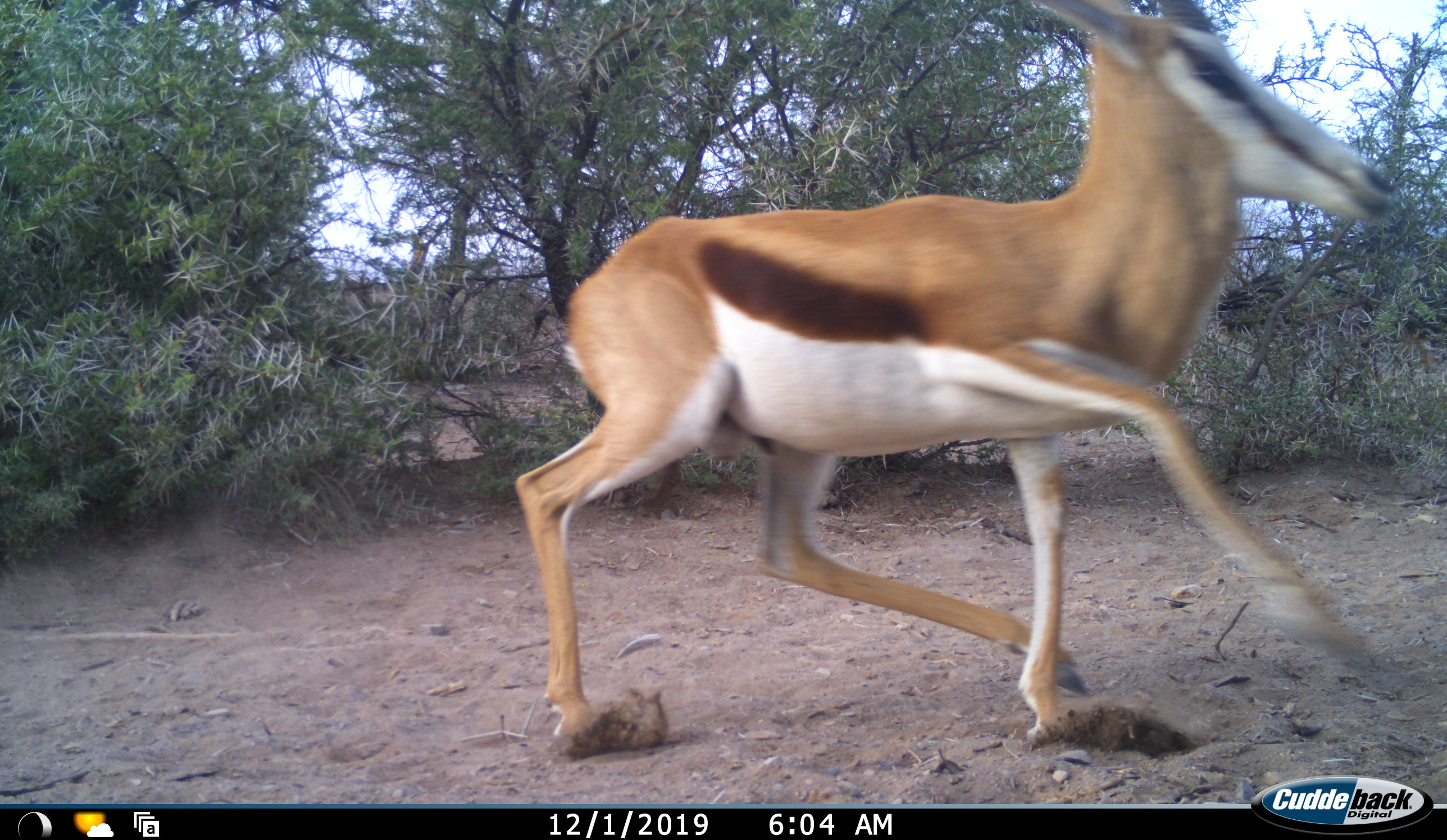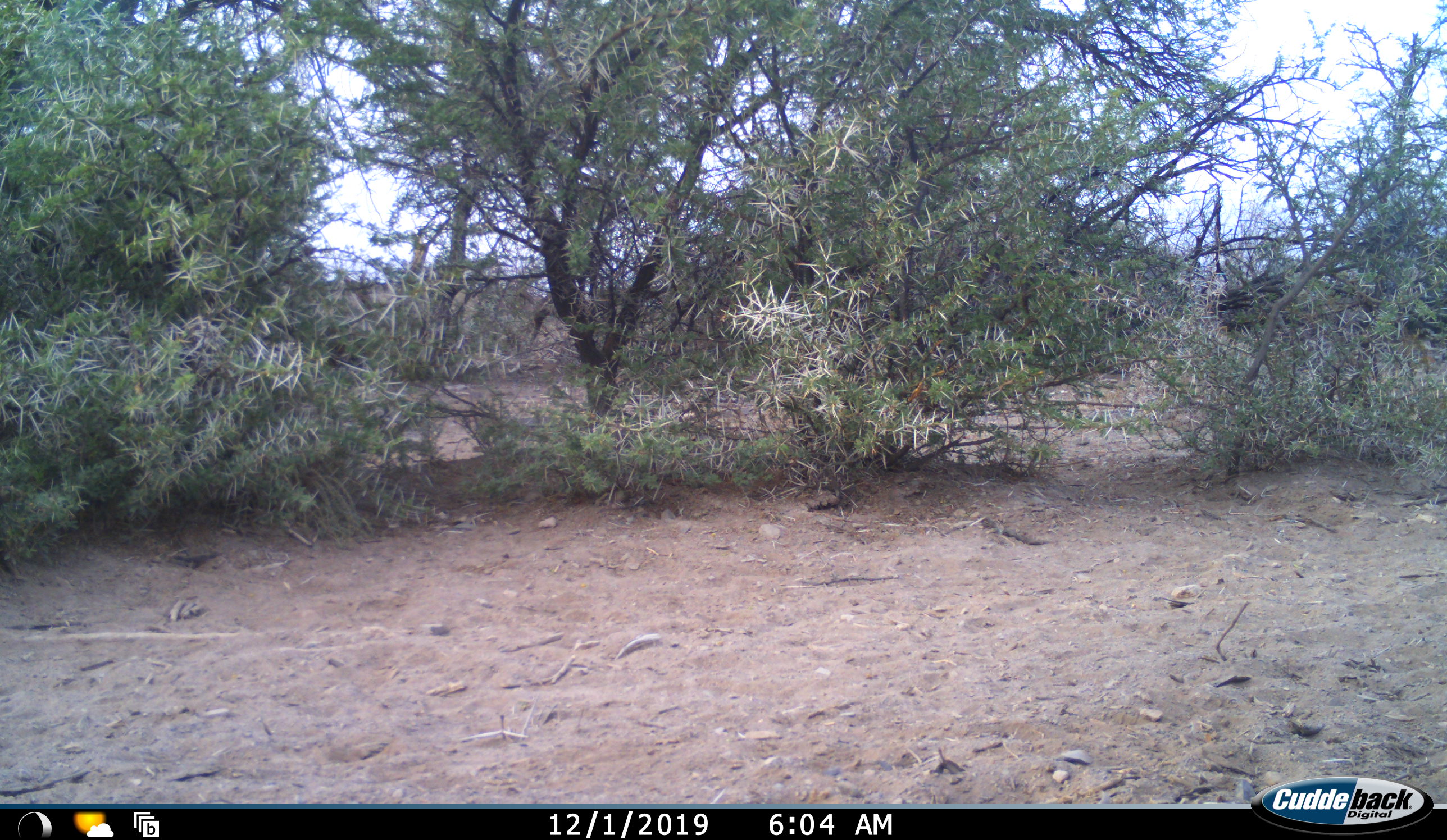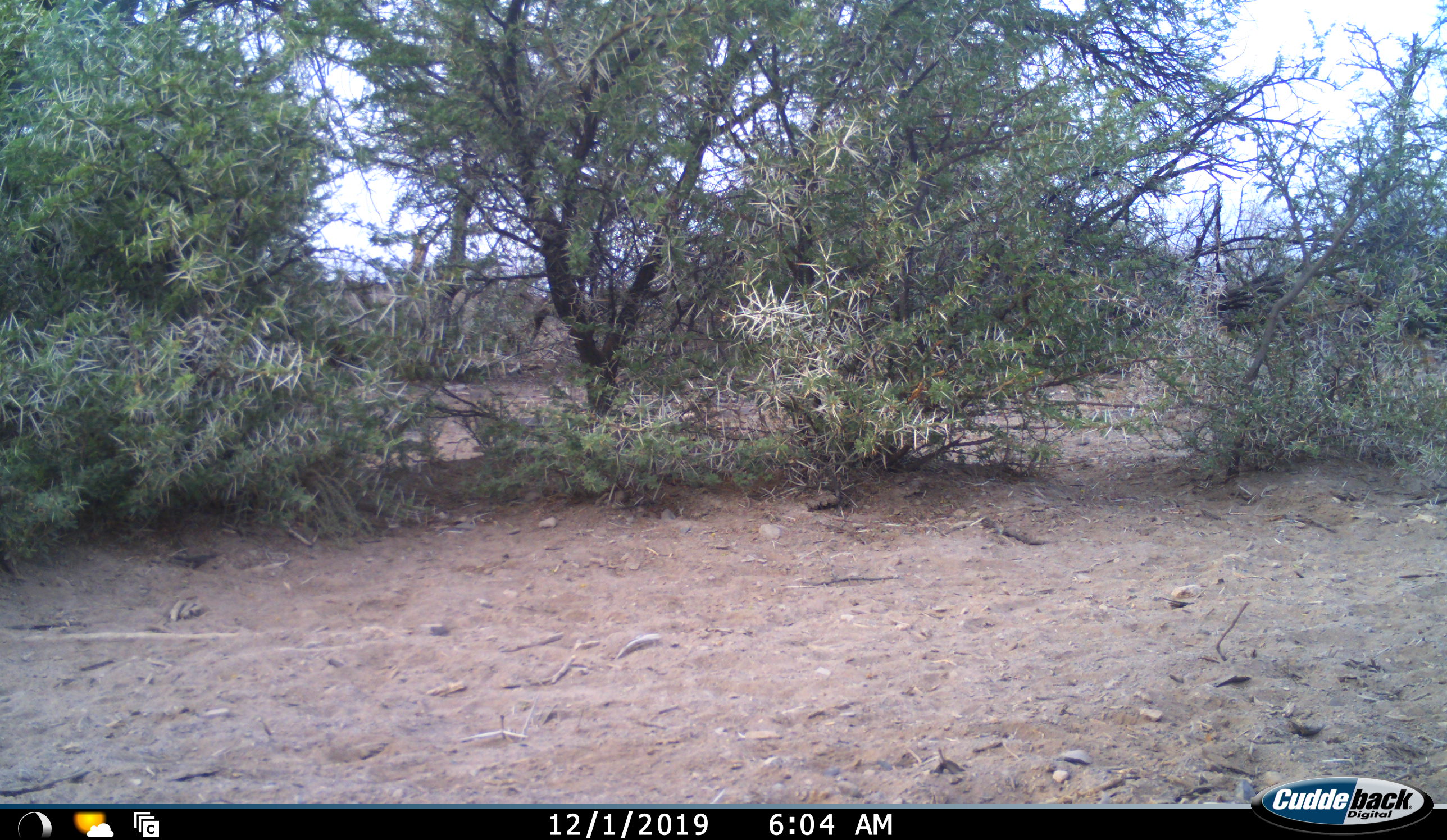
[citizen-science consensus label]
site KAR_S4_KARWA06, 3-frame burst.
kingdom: Animalia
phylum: Chordata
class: Mammalia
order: Artiodactyla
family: Bovidae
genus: Antidorcas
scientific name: Antidorcas marsupialis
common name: springbok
Springbok (Antidorcas marsupialis), count 1. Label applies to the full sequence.